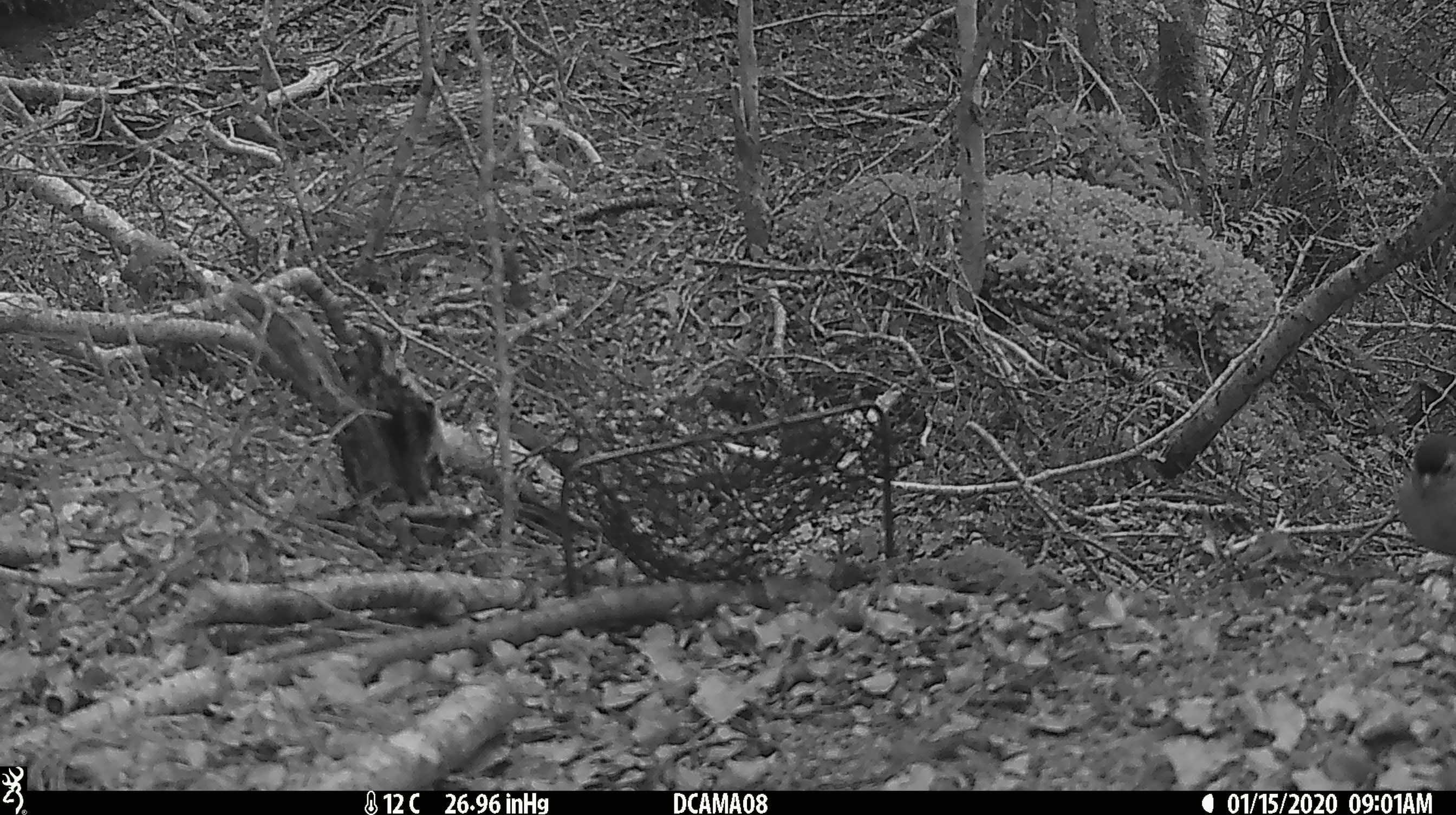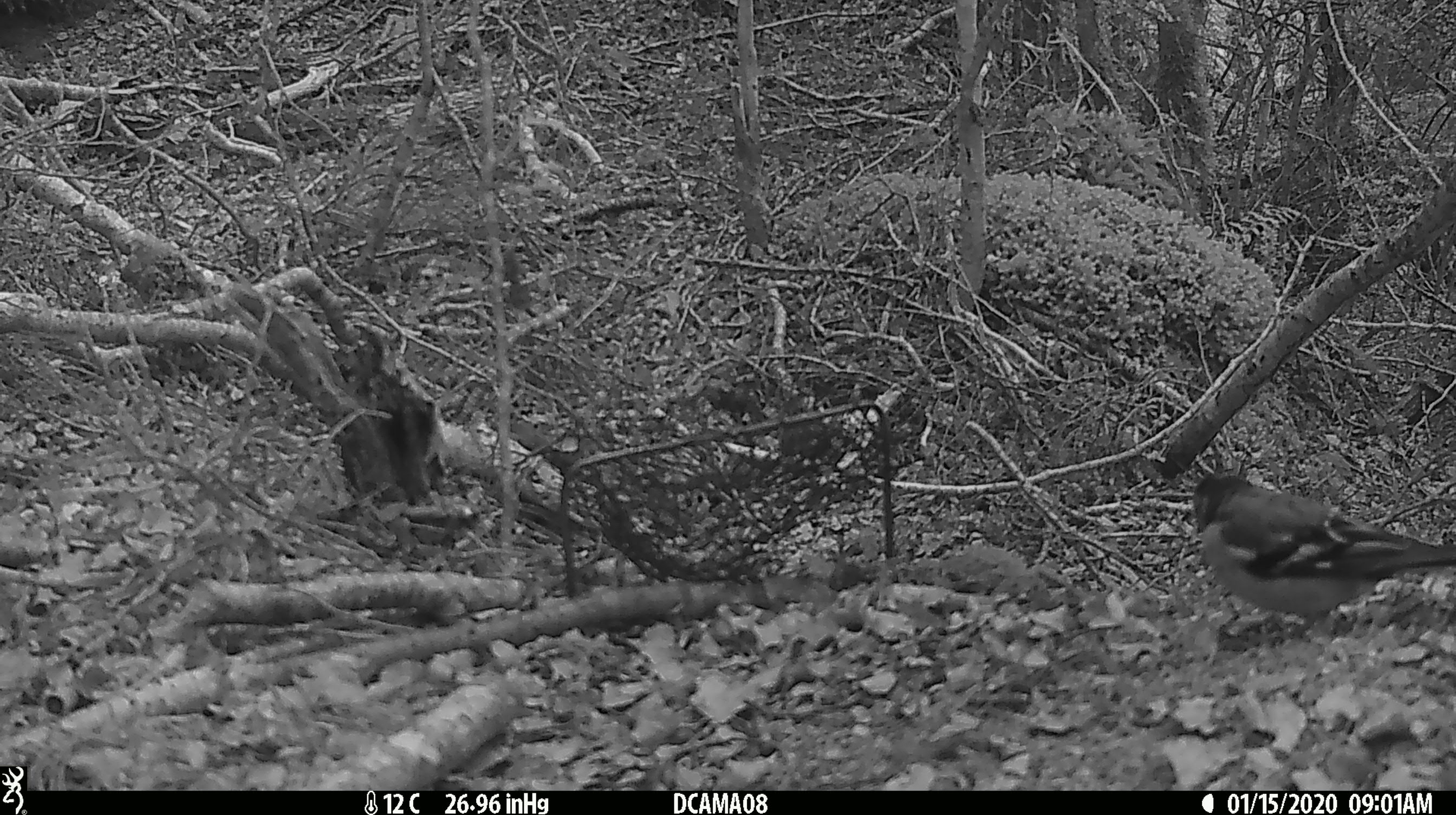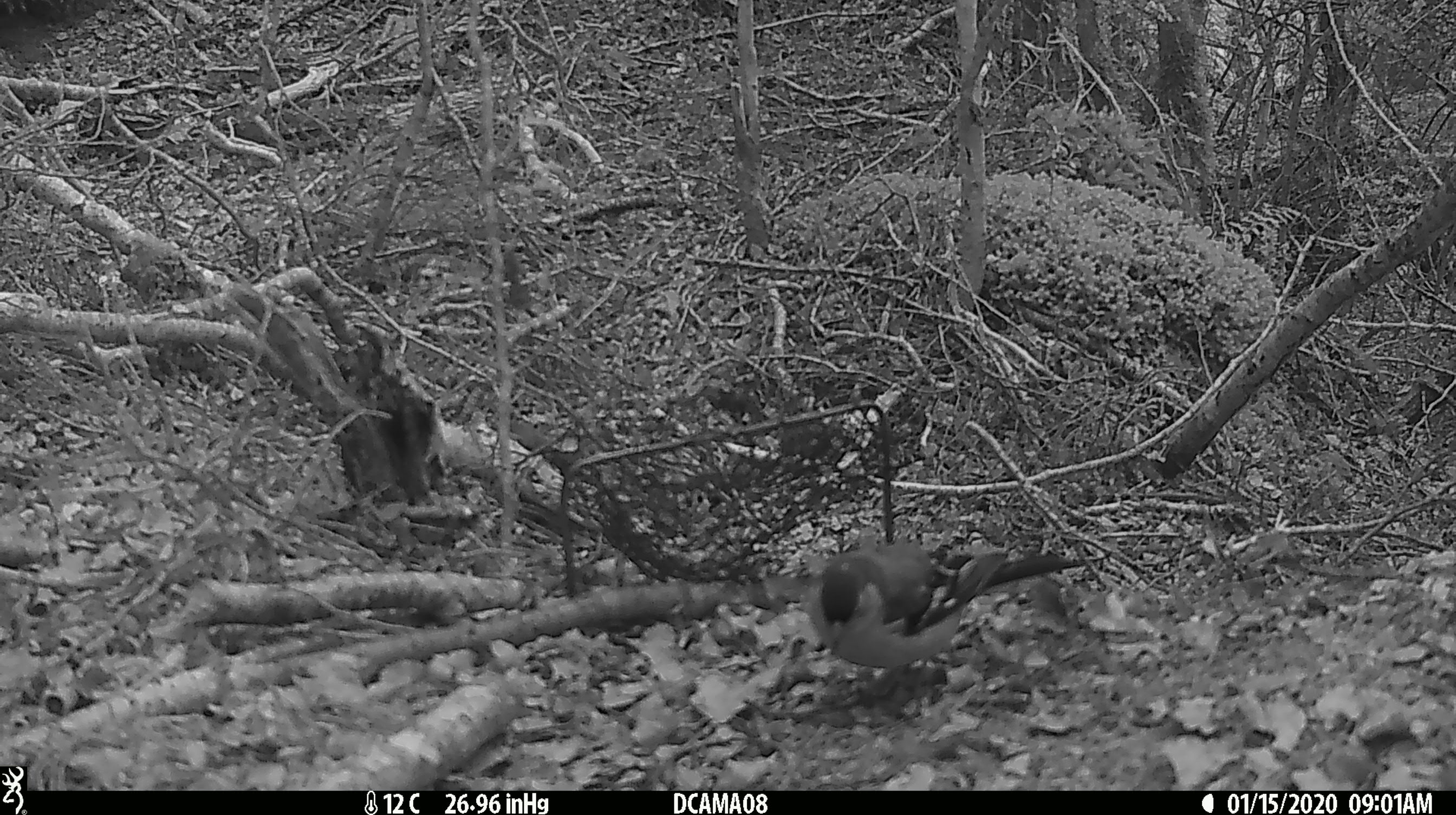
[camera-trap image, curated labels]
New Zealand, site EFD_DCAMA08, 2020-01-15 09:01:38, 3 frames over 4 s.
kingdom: Animalia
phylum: Chordata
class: Aves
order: Passeriformes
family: Fringillidae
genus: Fringilla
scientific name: Fringilla coelebs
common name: common chaffinch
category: chaffinch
Chaffinch (common chaffinch) (Fringilla coelebs).